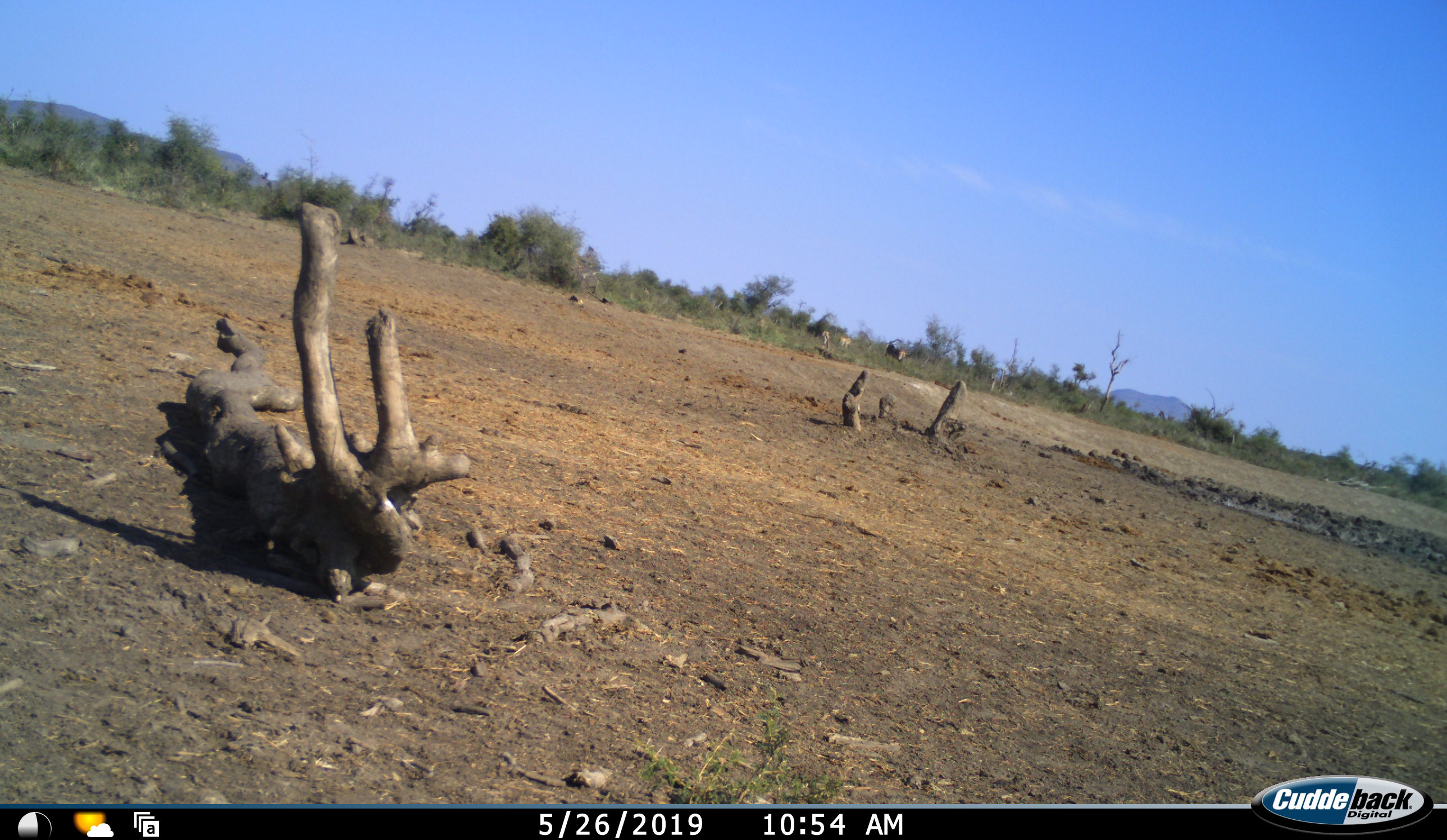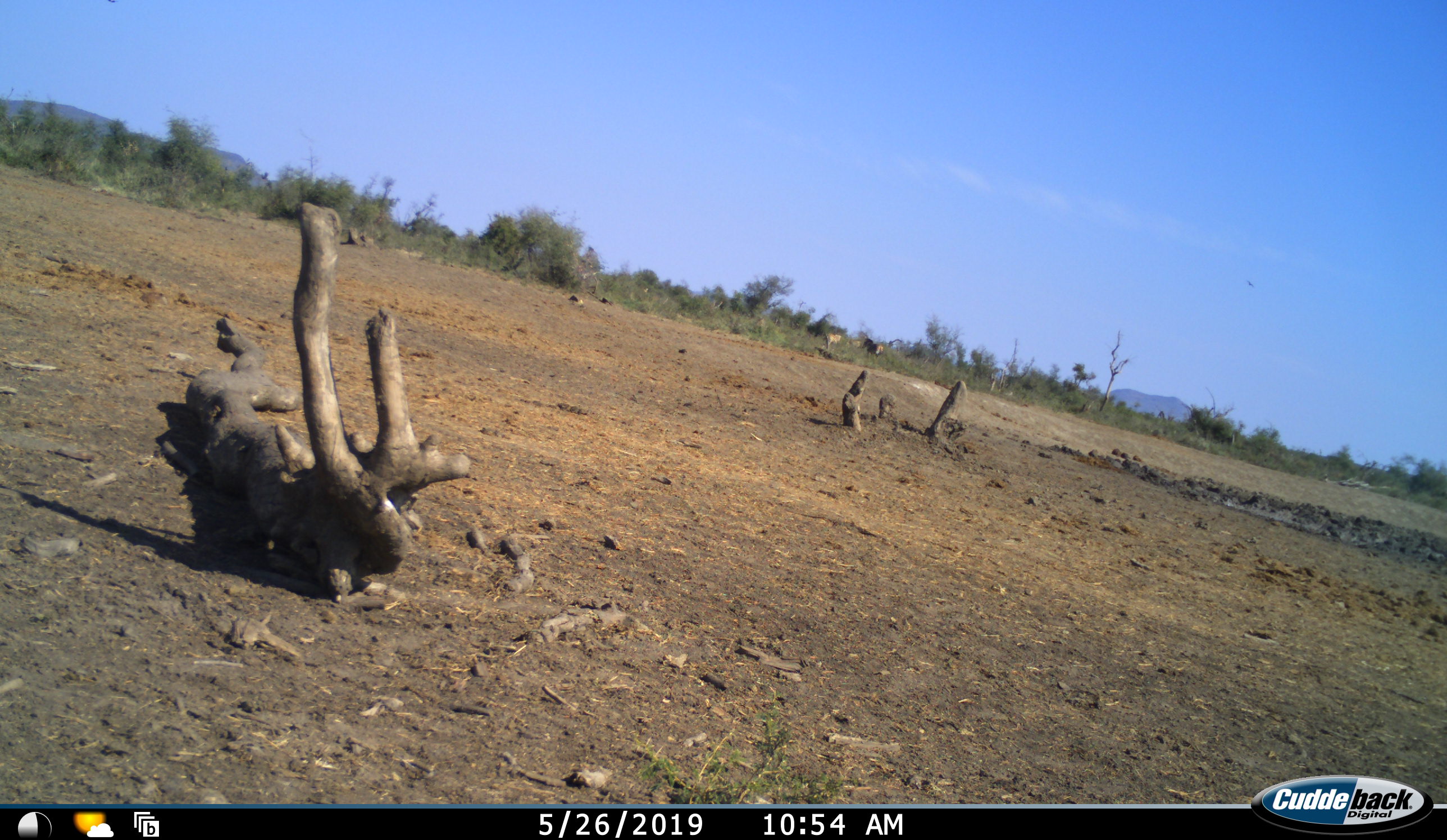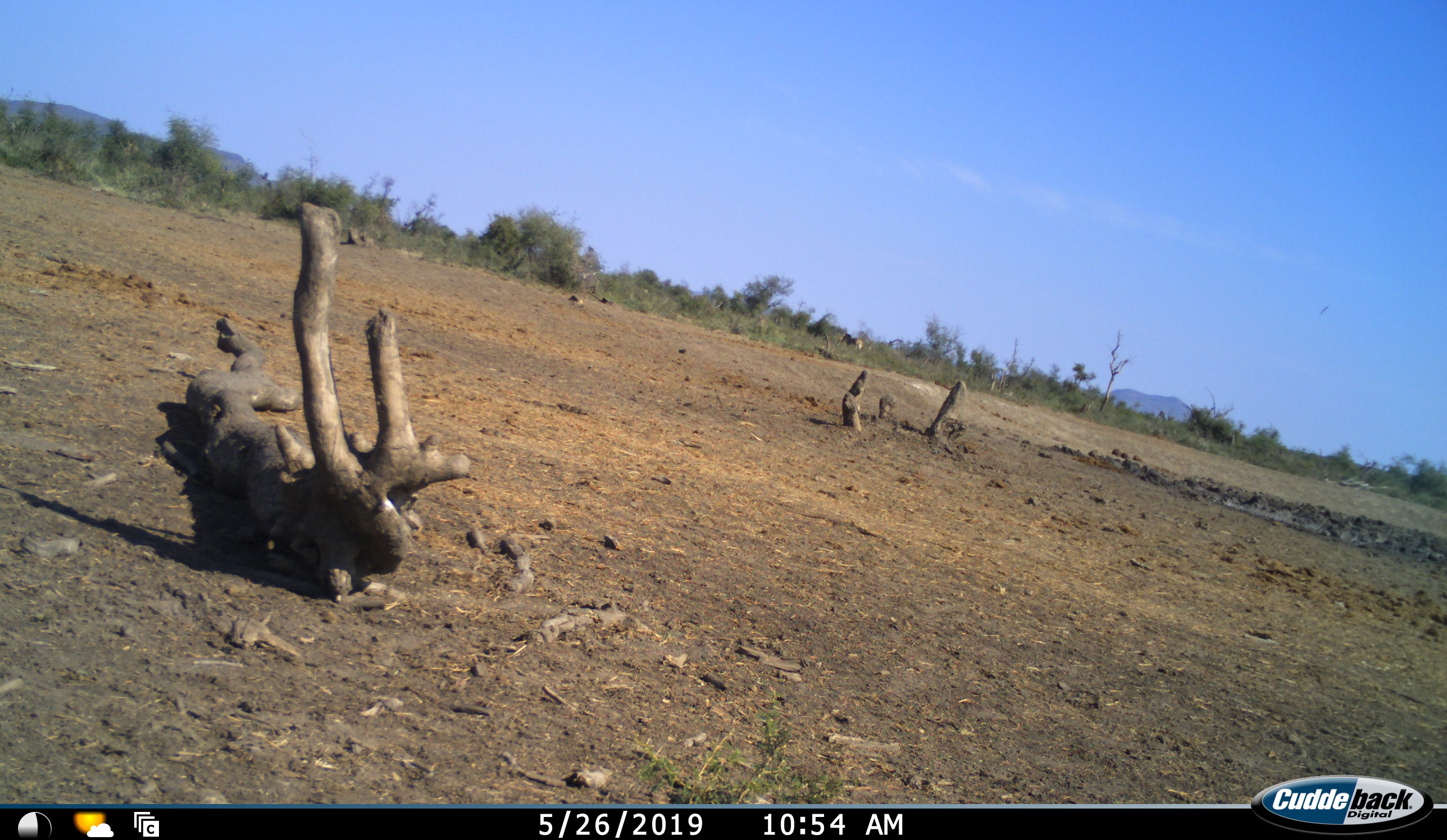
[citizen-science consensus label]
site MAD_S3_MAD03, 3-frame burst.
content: unidentified animal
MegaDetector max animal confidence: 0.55